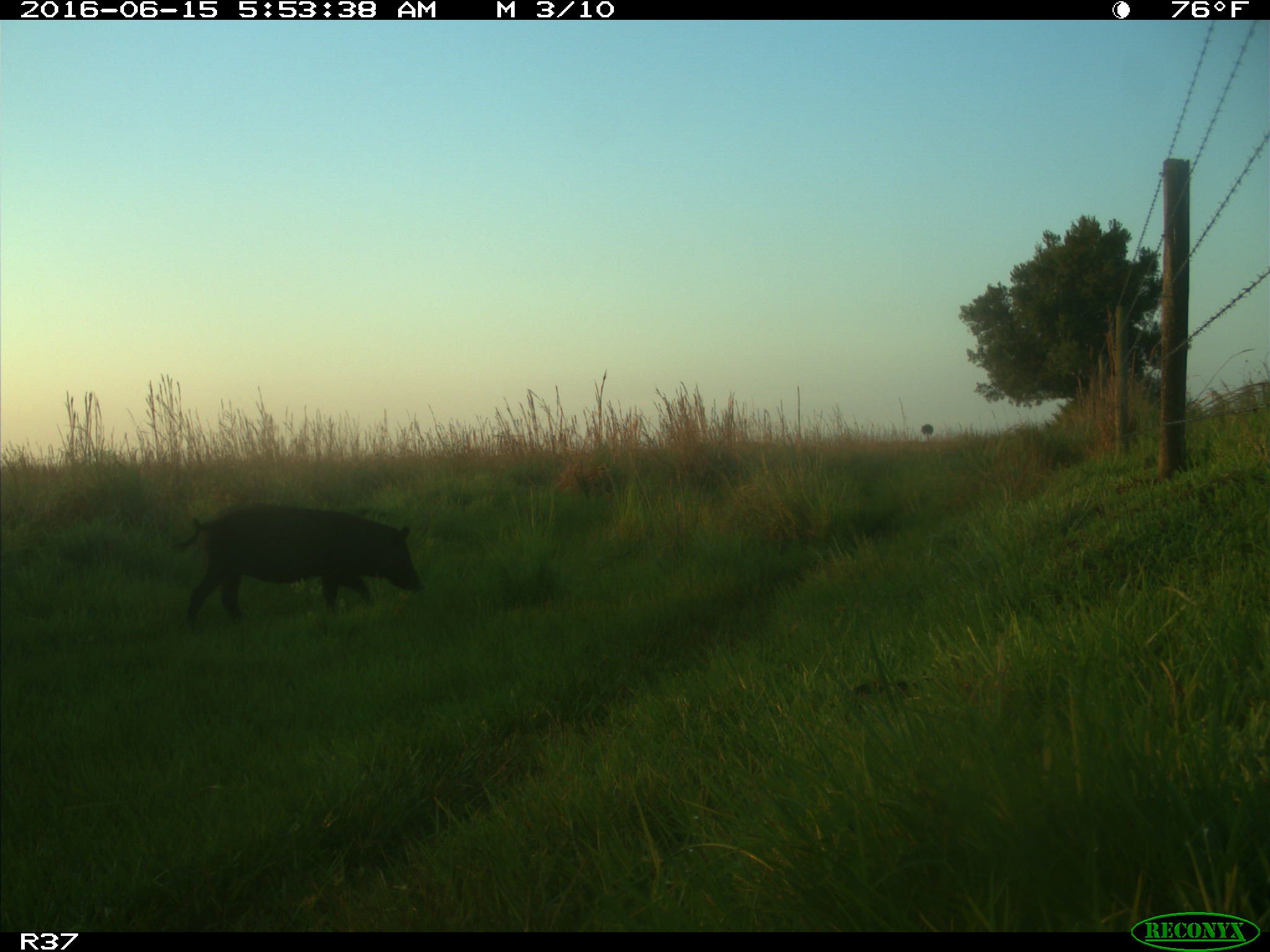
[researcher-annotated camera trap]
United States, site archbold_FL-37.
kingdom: Animalia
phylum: Chordata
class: Mammalia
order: Artiodactyla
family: Suidae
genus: Sus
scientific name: Sus scrofa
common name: wild boar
Sus scrofa (wild boar).